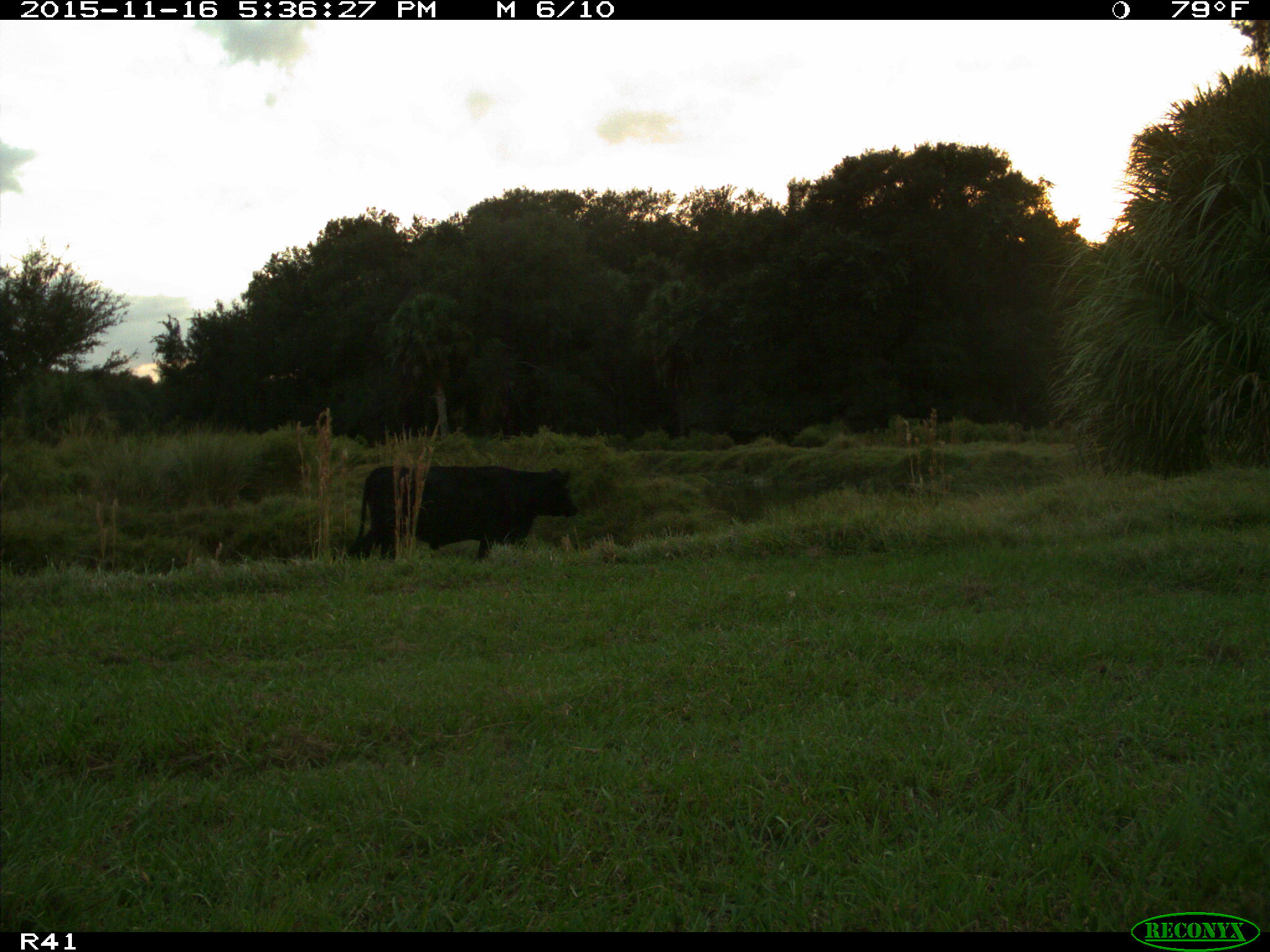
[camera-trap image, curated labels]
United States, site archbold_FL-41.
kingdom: Animalia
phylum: Chordata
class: Mammalia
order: Artiodactyla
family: Bovidae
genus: Bos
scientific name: Bos taurus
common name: domestic cow